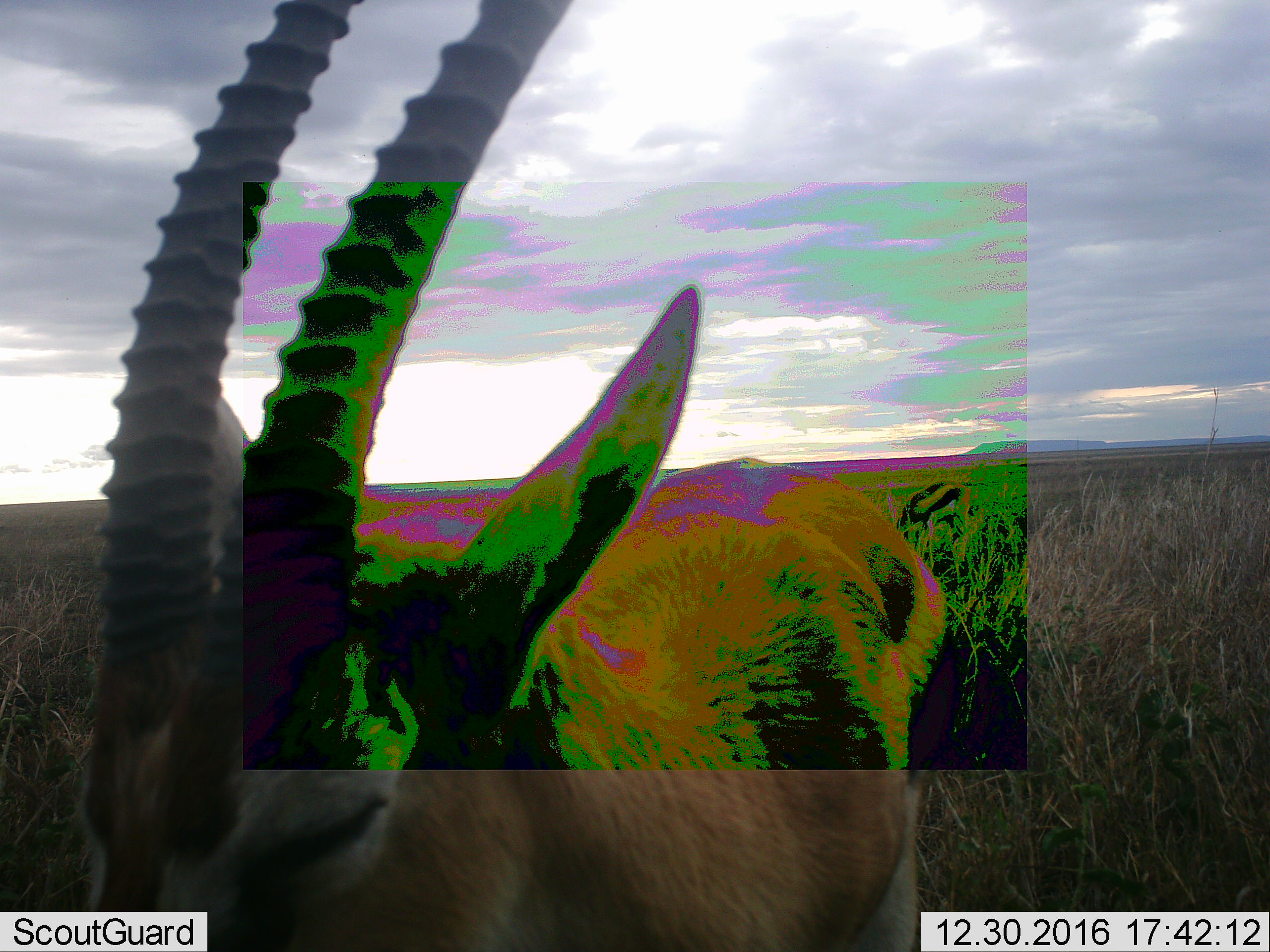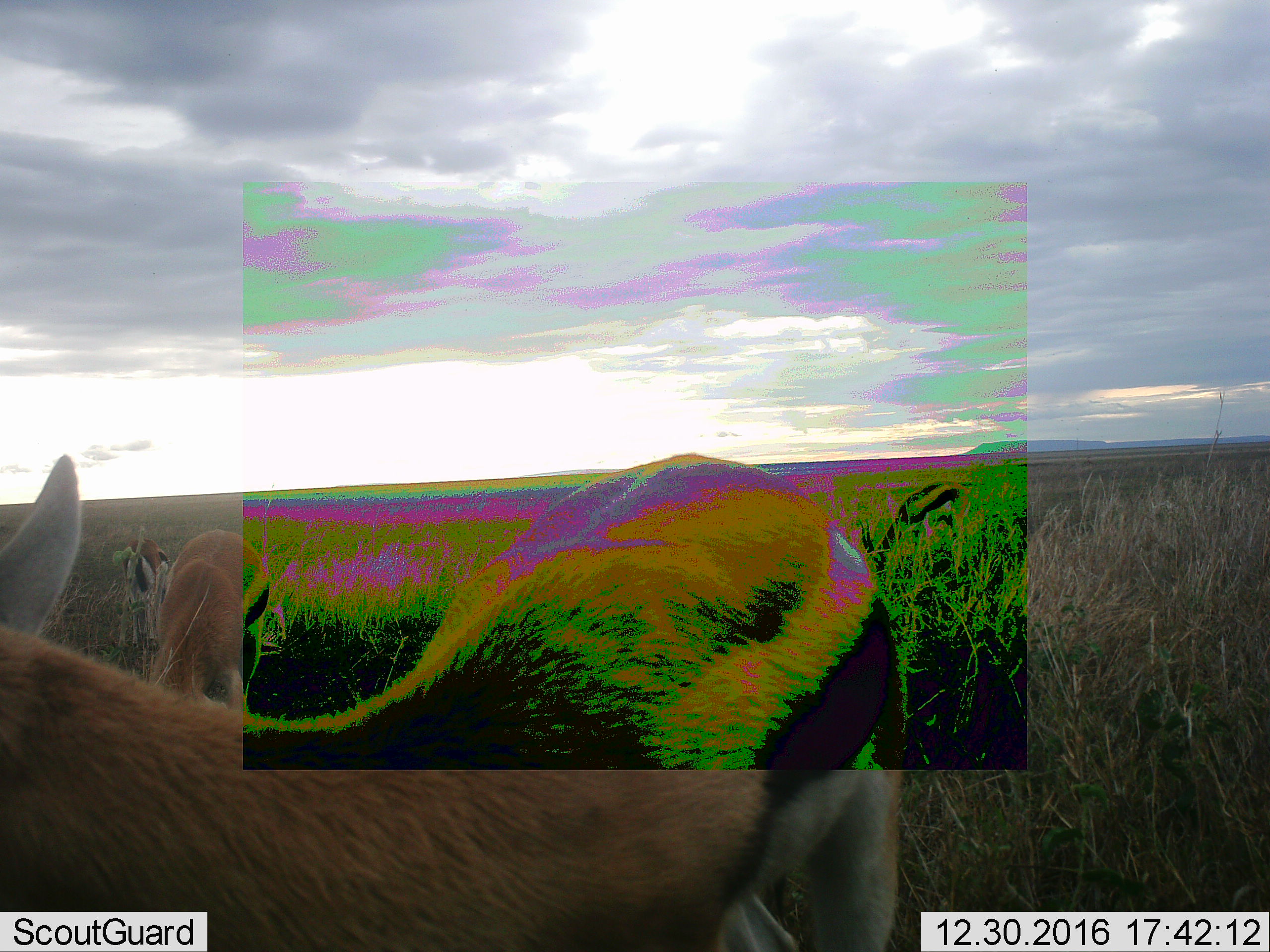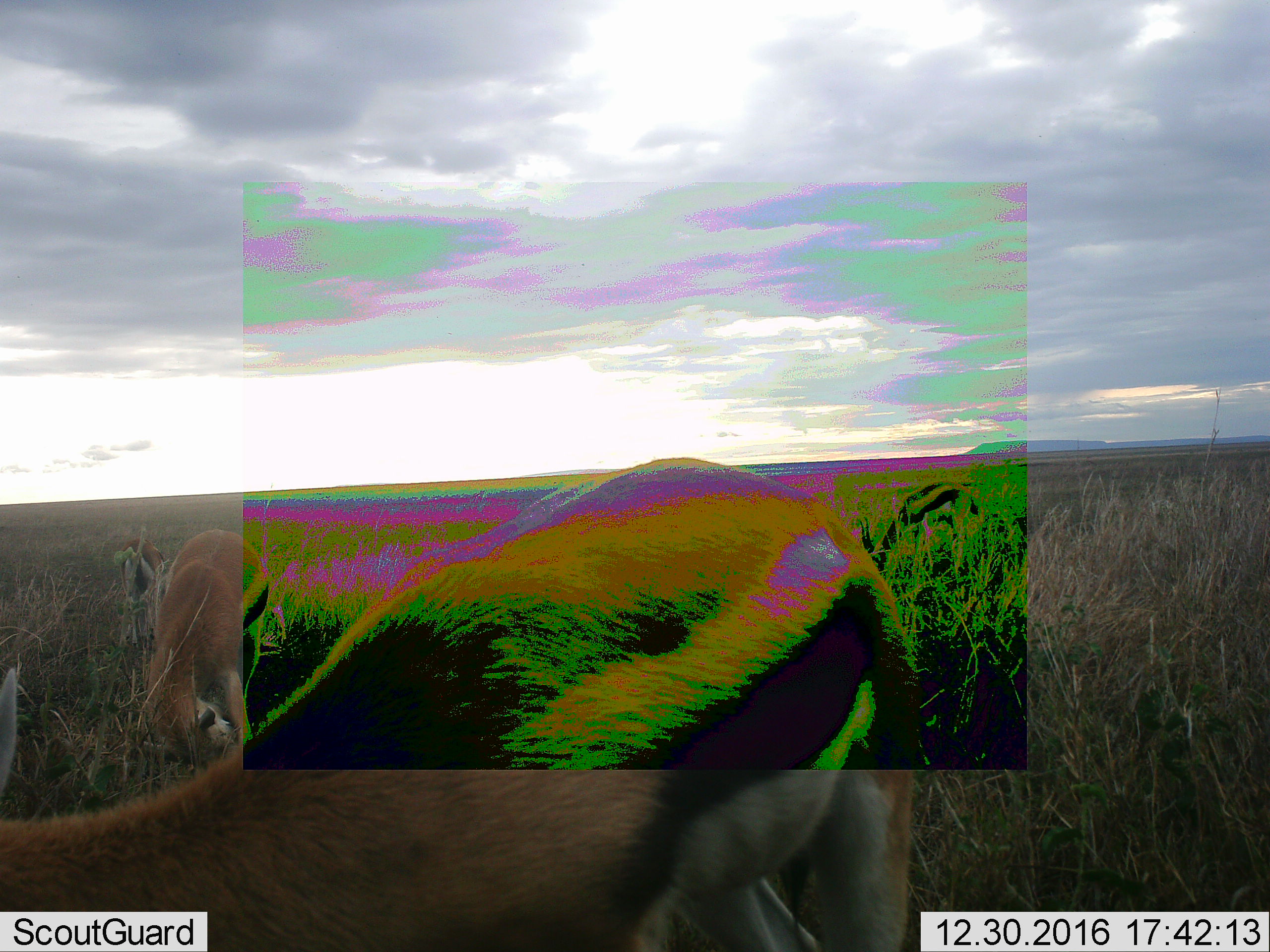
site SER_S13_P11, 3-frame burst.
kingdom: Animalia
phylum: Chordata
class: Mammalia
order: Artiodactyla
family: Bovidae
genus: Eudorcas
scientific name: Eudorcas thomsonii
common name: thomson's gazelle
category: gazellethomsons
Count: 1.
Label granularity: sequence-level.